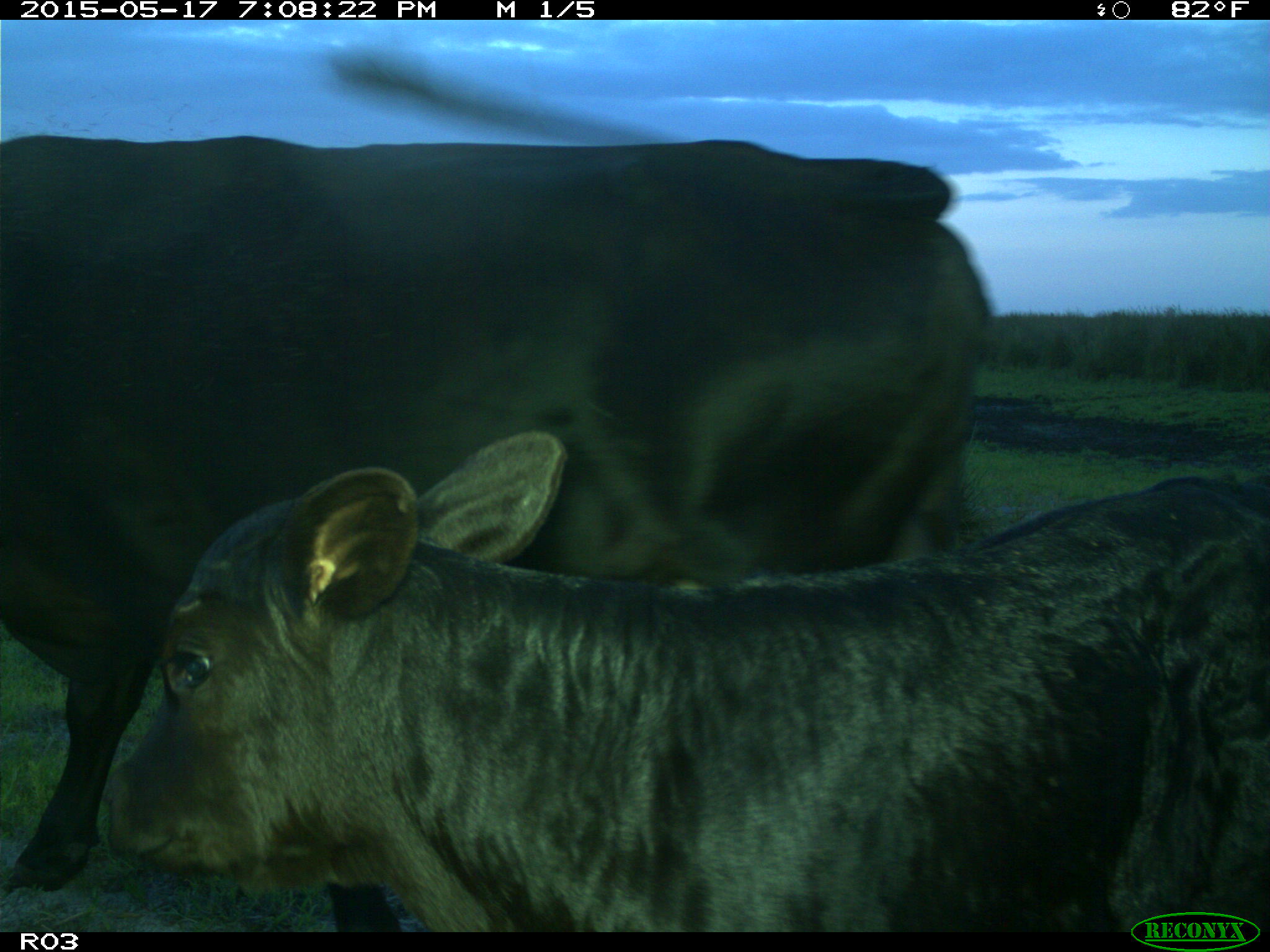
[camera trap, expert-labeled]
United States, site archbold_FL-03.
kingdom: Animalia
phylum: Chordata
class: Mammalia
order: Artiodactyla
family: Bovidae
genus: Bos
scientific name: Bos taurus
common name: domestic cow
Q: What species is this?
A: Bos taurus (domestic cow).